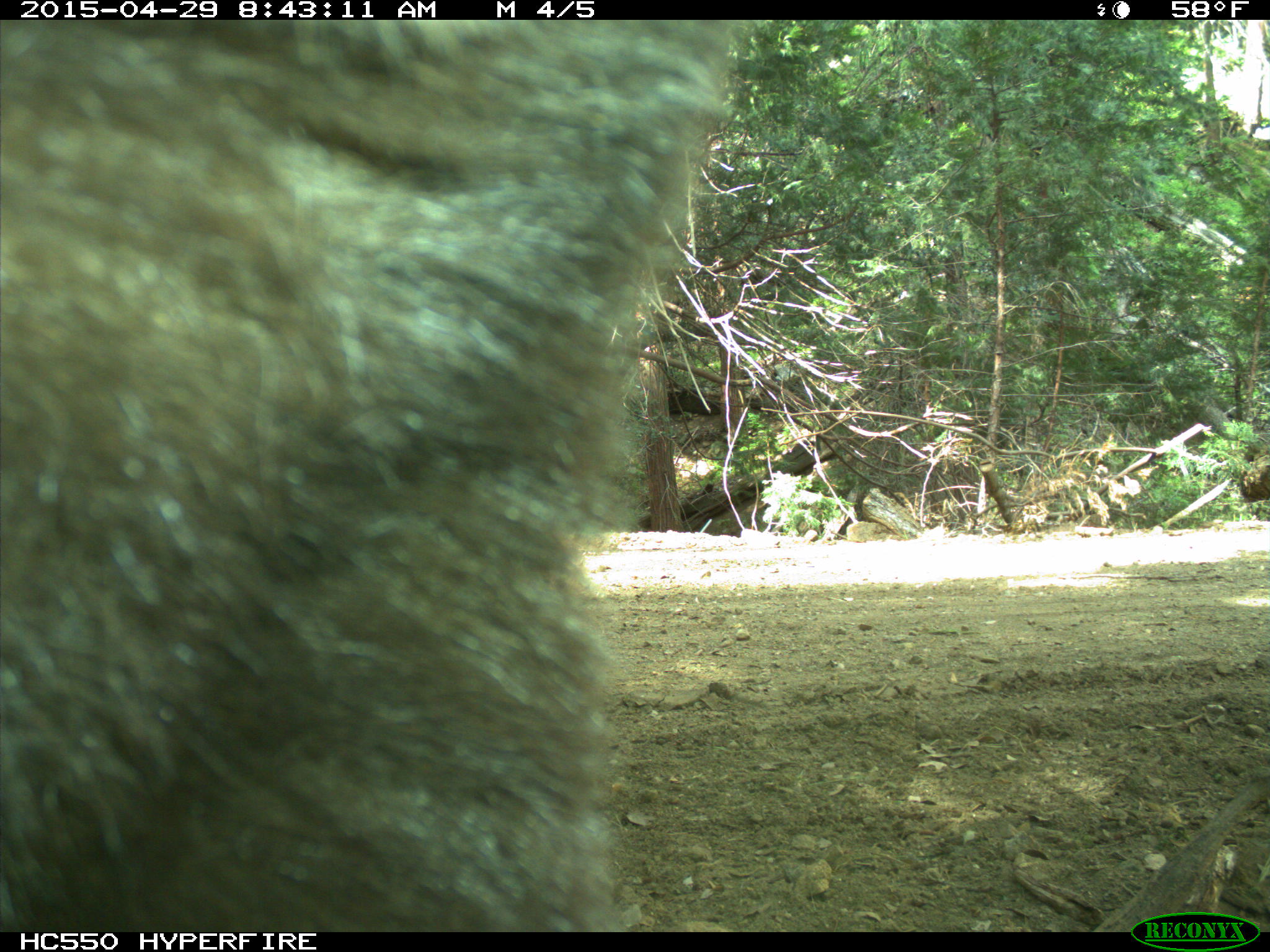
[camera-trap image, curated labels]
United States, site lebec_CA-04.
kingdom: Animalia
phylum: Chordata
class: Mammalia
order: Carnivora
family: Ursidae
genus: Ursus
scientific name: Ursus americanus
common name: american black bear